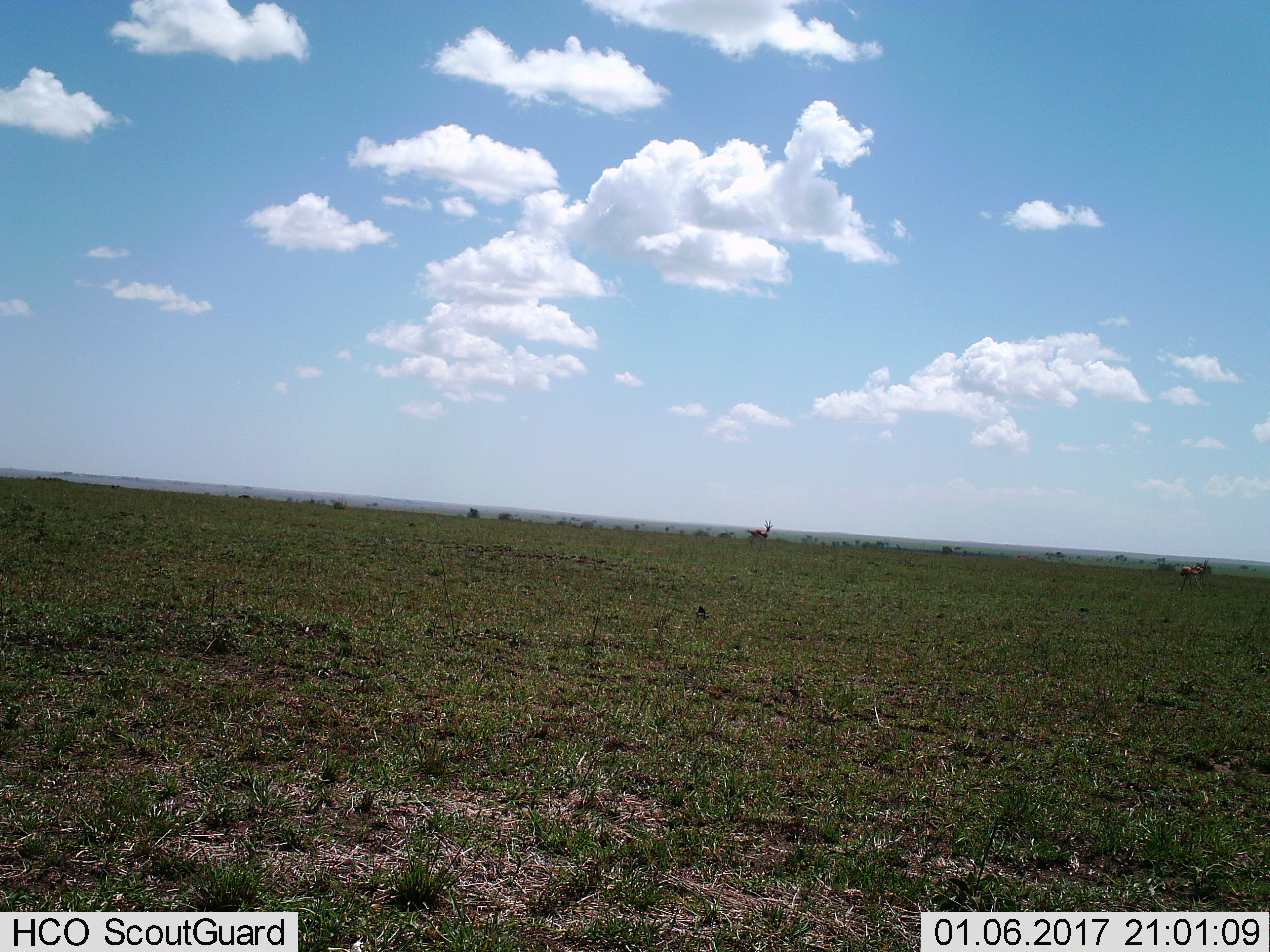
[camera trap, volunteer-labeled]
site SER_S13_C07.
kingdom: Animalia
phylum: Chordata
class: Mammalia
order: Artiodactyla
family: Bovidae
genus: Eudorcas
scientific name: Eudorcas thomsonii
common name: thomson's gazelle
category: gazellethomsons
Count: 2.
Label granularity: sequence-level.